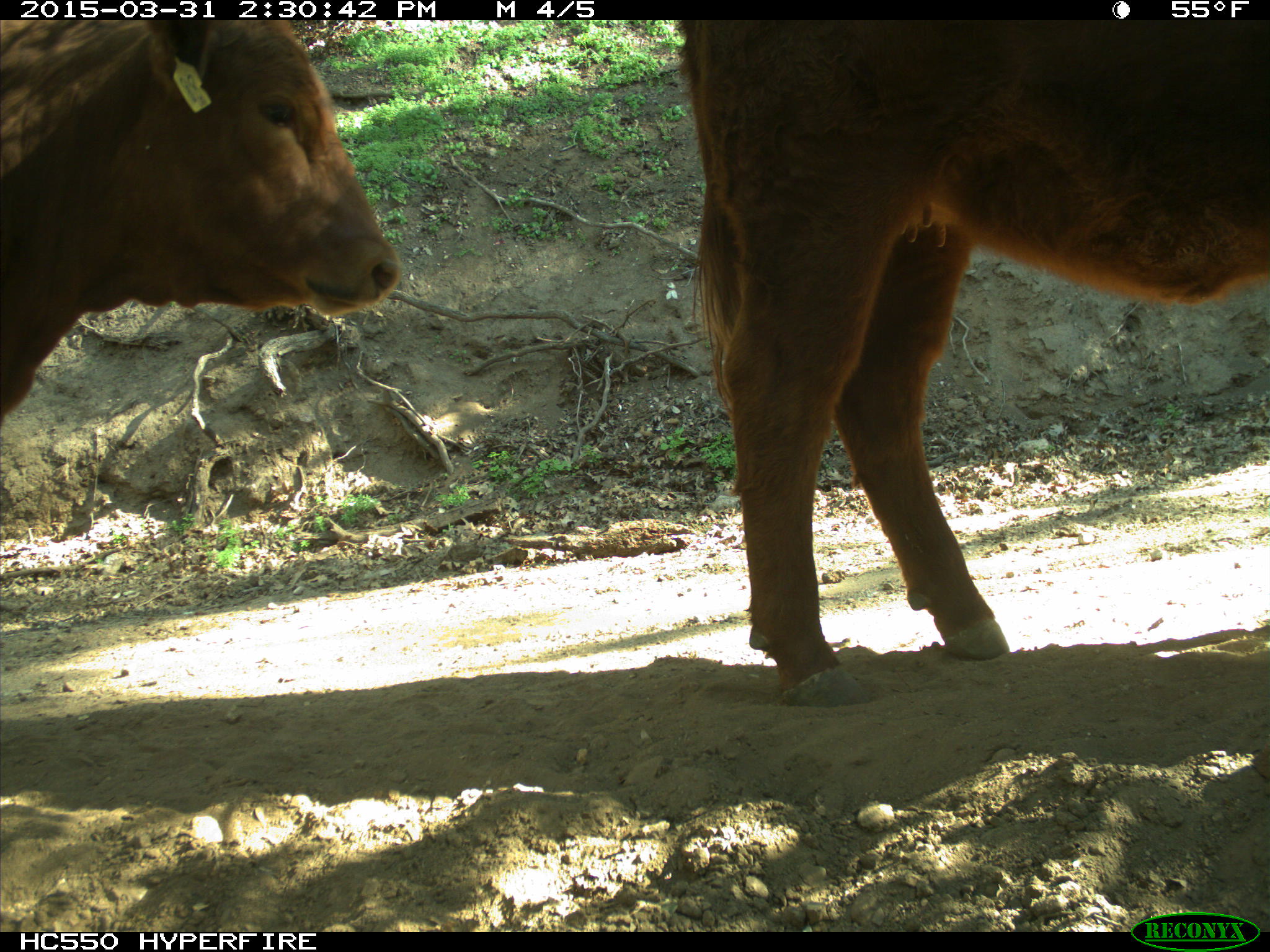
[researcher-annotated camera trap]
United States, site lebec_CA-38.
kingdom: Animalia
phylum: Chordata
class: Mammalia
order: Artiodactyla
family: Bovidae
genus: Bos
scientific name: Bos taurus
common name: domestic cow